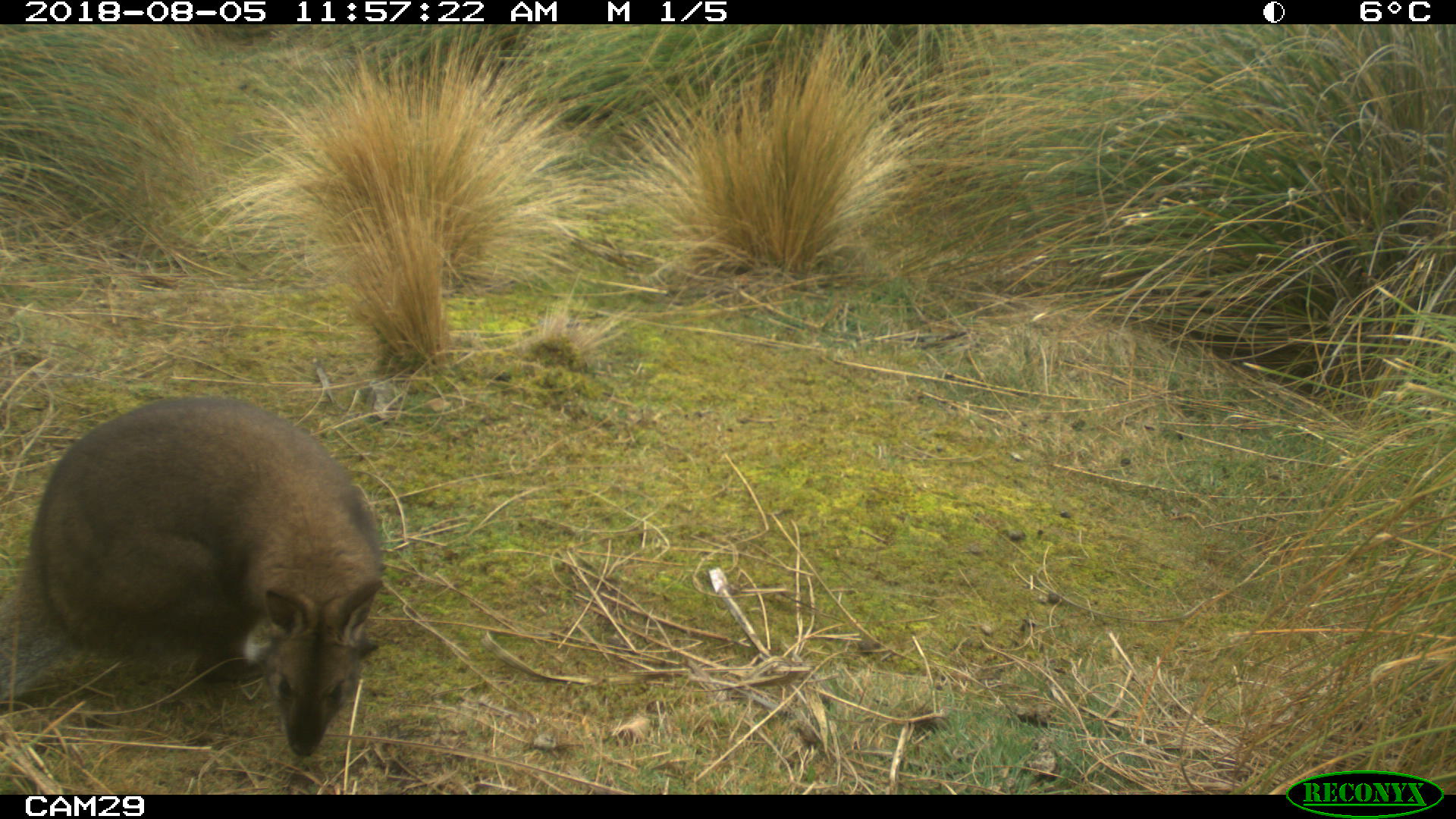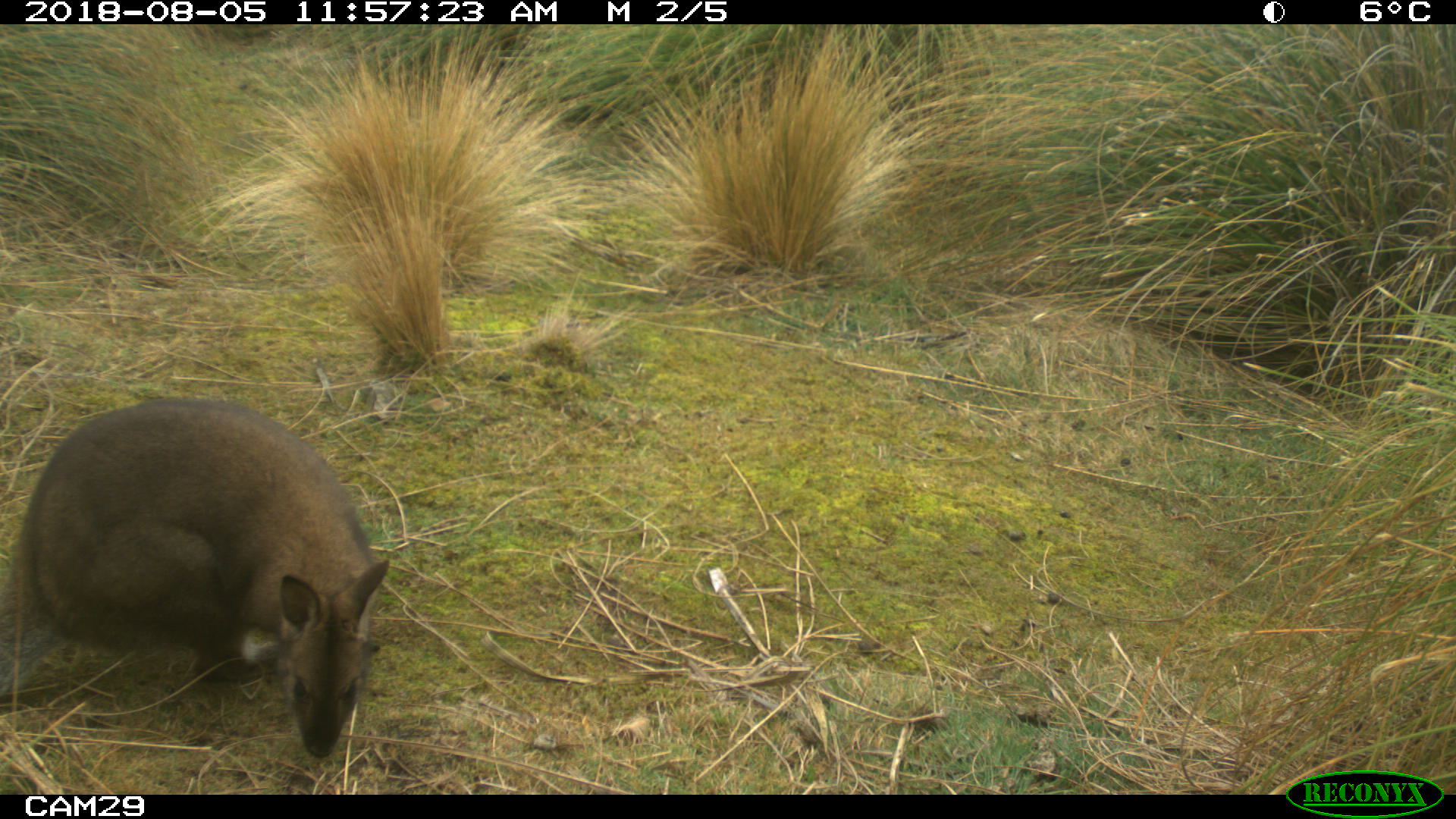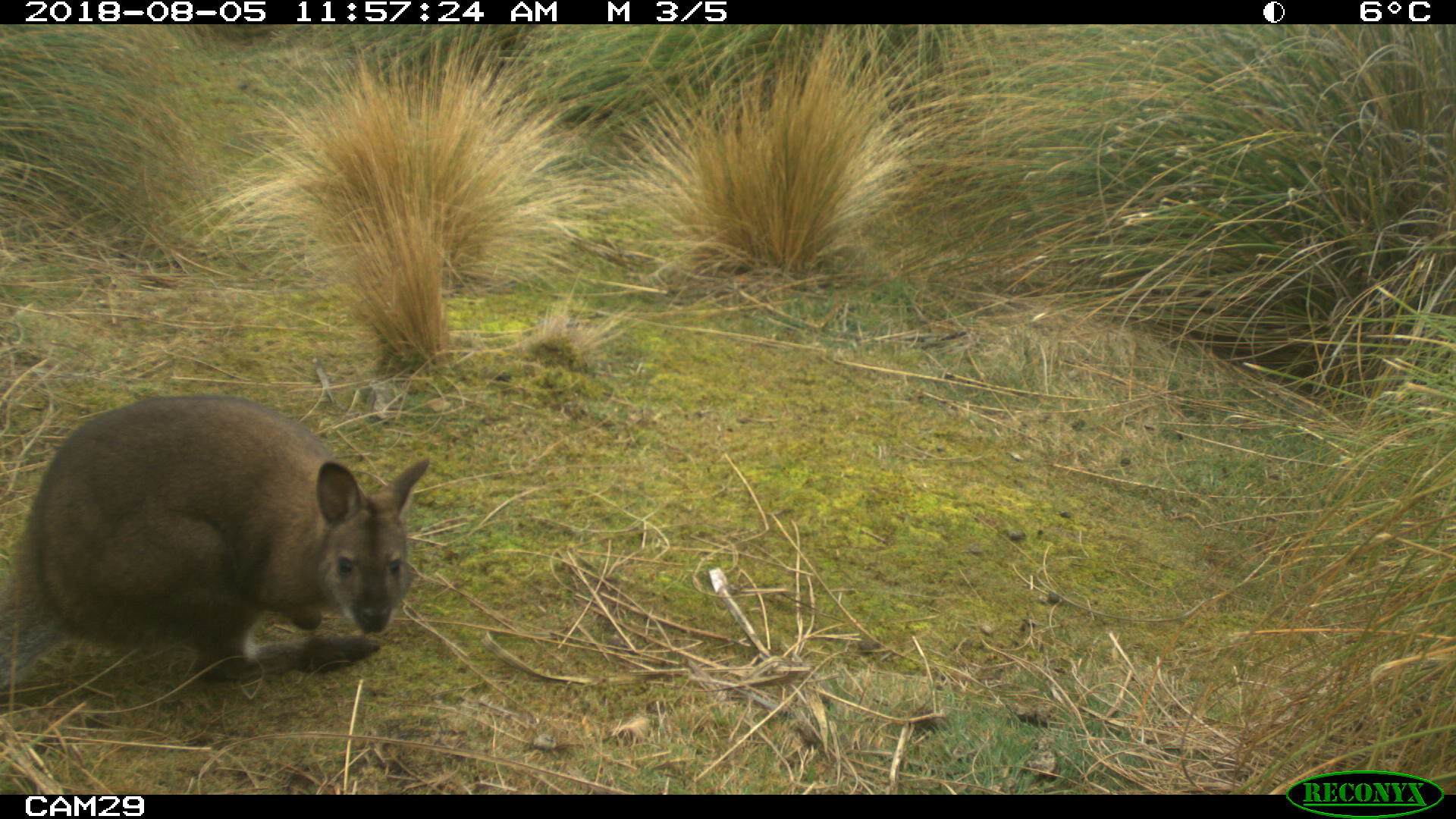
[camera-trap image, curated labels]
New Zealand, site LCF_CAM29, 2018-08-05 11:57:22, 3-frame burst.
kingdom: Animalia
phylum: Chordata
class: Mammalia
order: Diprotodontia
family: Macropodidae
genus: Notamacropus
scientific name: Notamacropus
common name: wallaby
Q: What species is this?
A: Wallaby (Notamacropus).